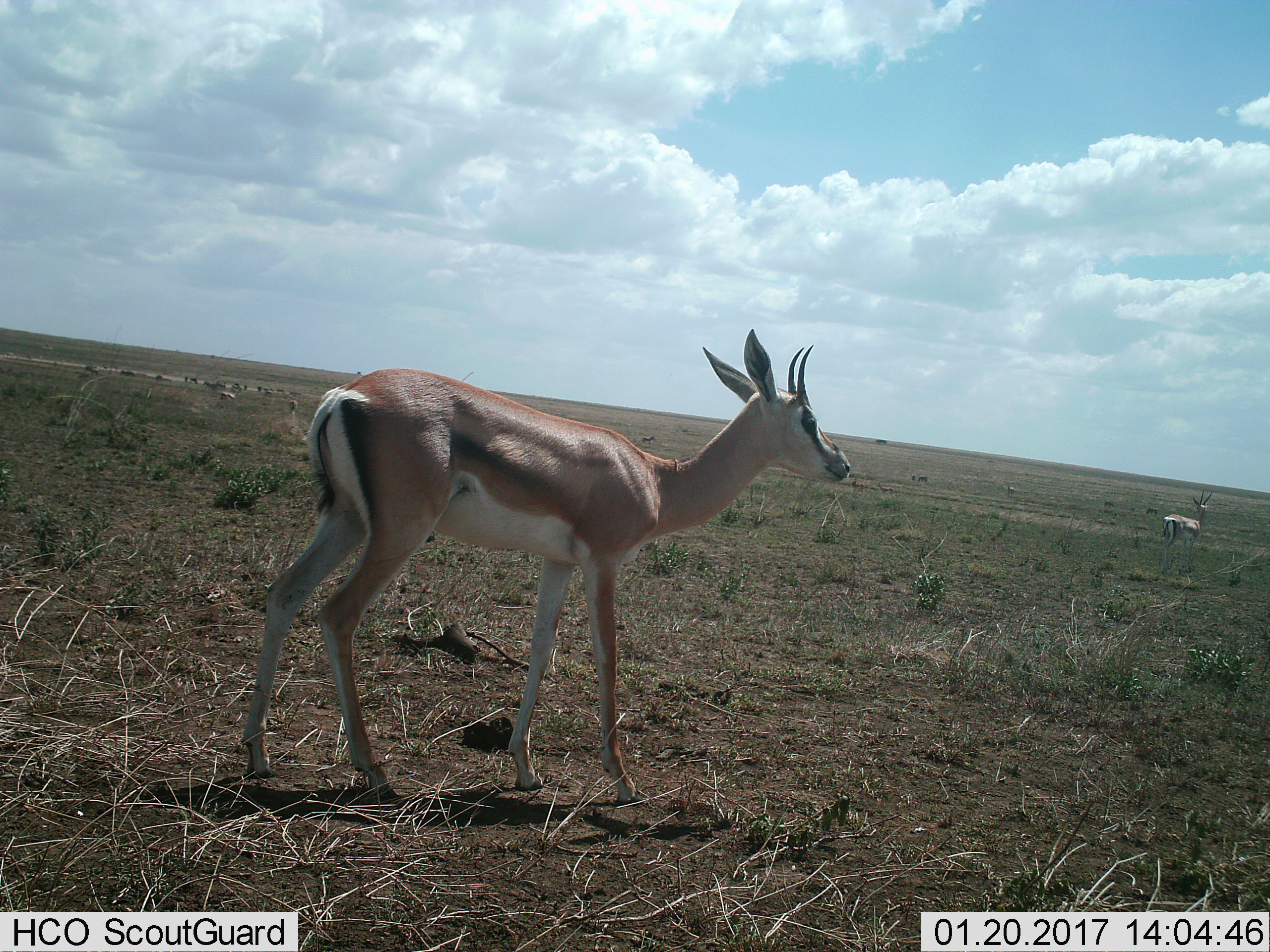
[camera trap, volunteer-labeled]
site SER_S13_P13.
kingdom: Animalia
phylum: Chordata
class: Mammalia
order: Artiodactyla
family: Bovidae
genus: Nanger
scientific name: Nanger granti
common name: grant's gazelle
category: gazellegrants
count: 2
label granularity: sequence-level